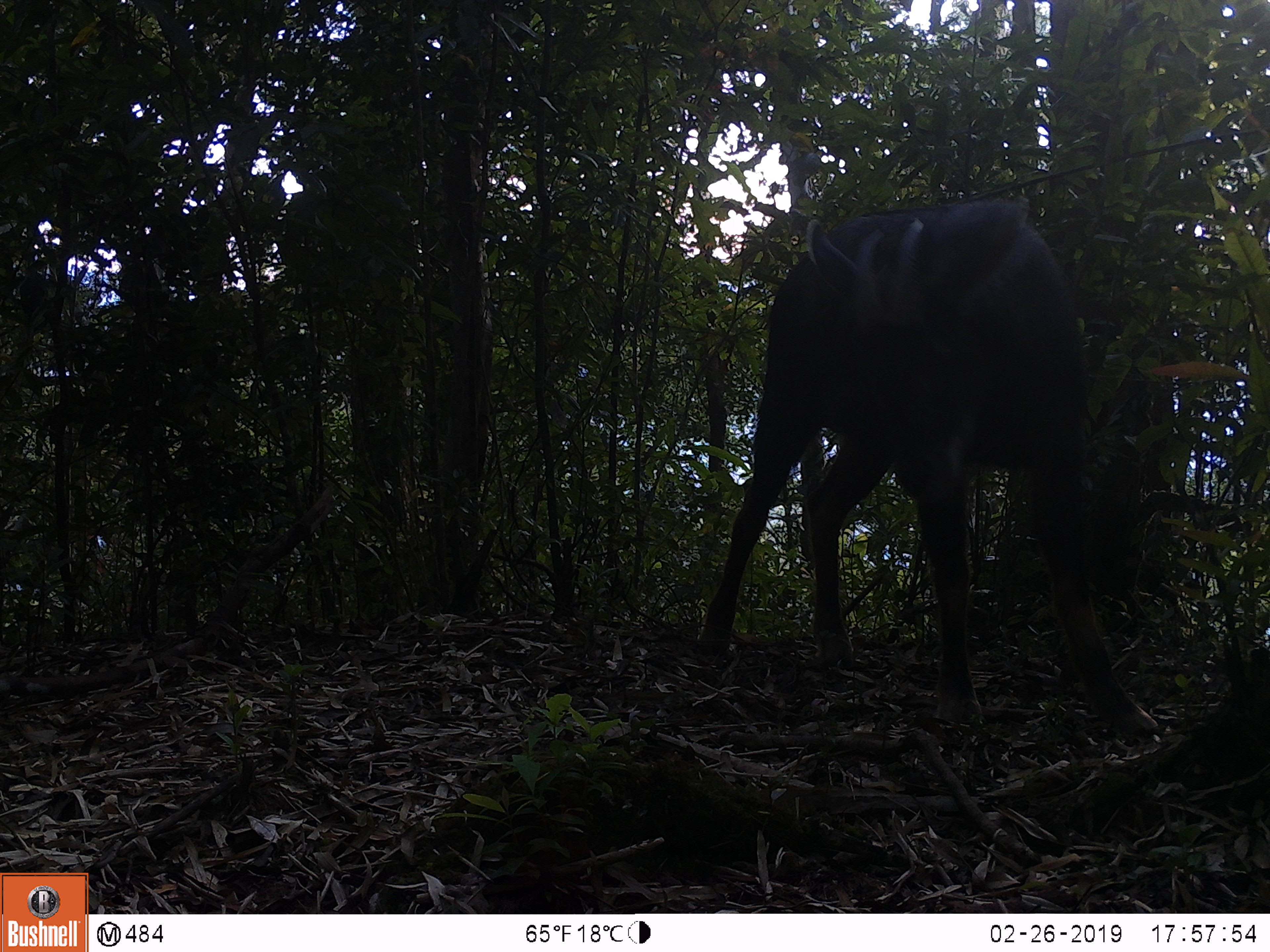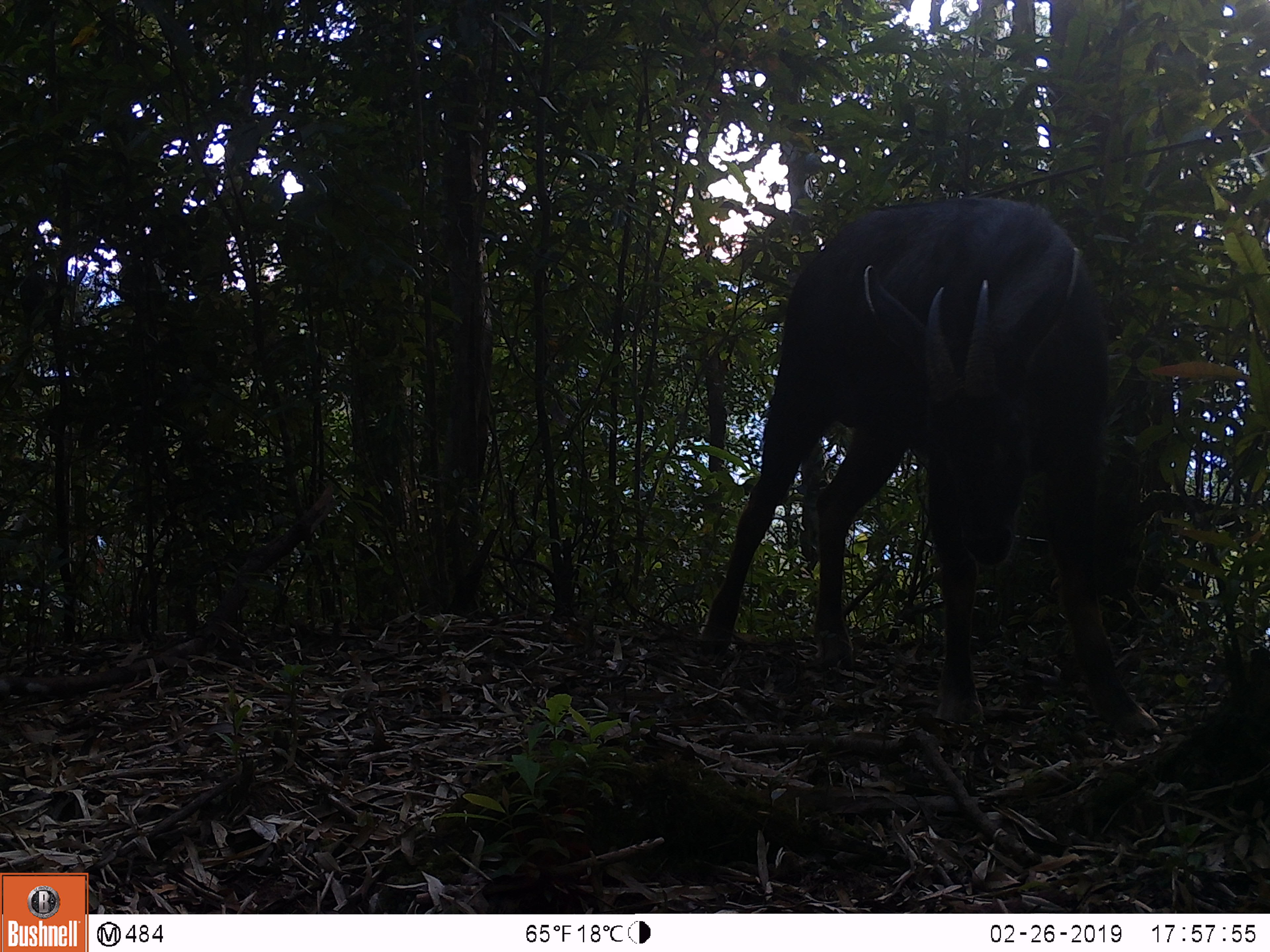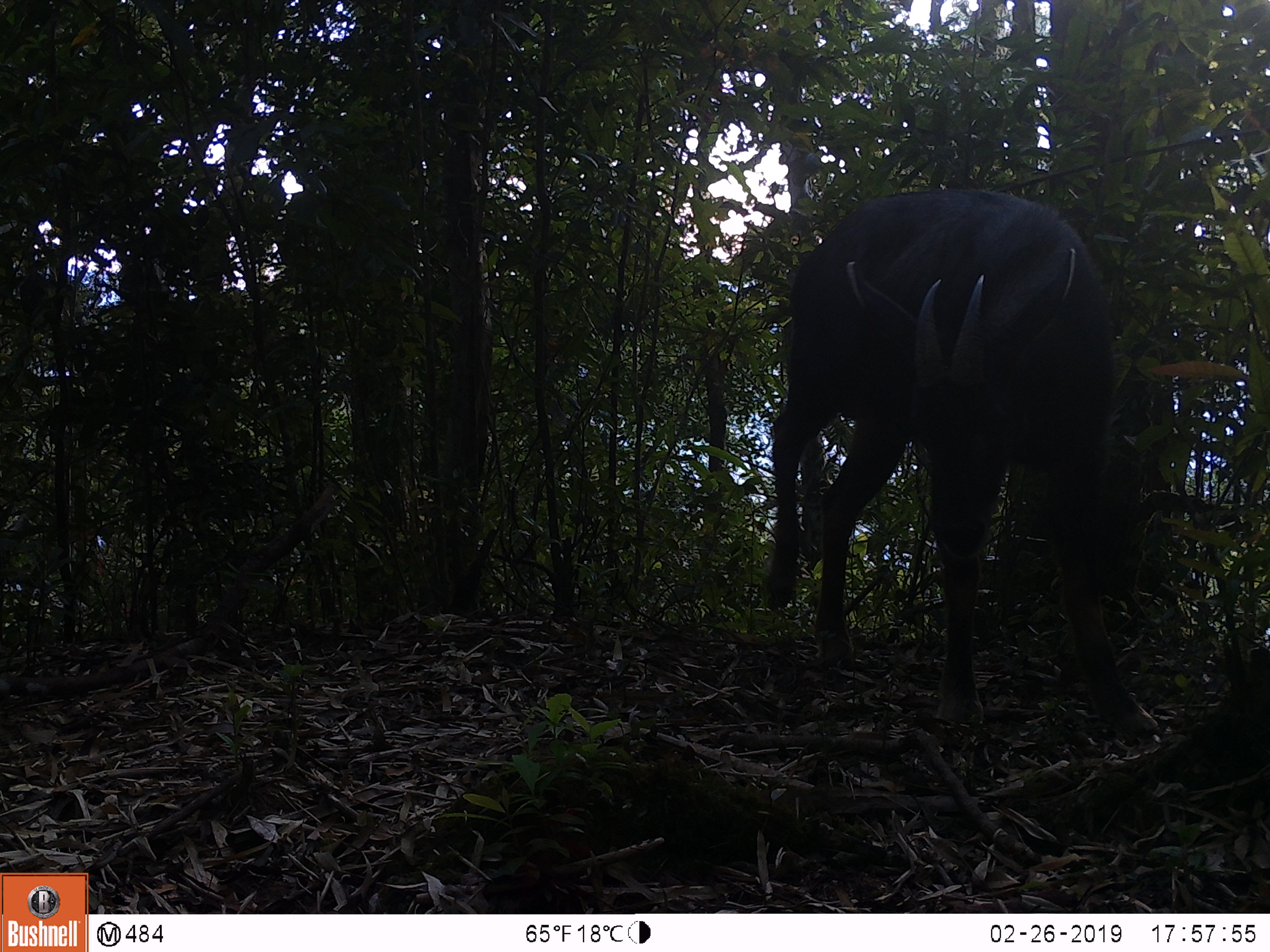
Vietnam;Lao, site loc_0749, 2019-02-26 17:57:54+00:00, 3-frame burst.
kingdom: Animalia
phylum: Chordata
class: Mammalia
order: Artiodactyla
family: Bovidae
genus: Capricornis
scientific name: Capricornis sumatraensis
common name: chinese serow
Chinese serow (Capricornis sumatraensis). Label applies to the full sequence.